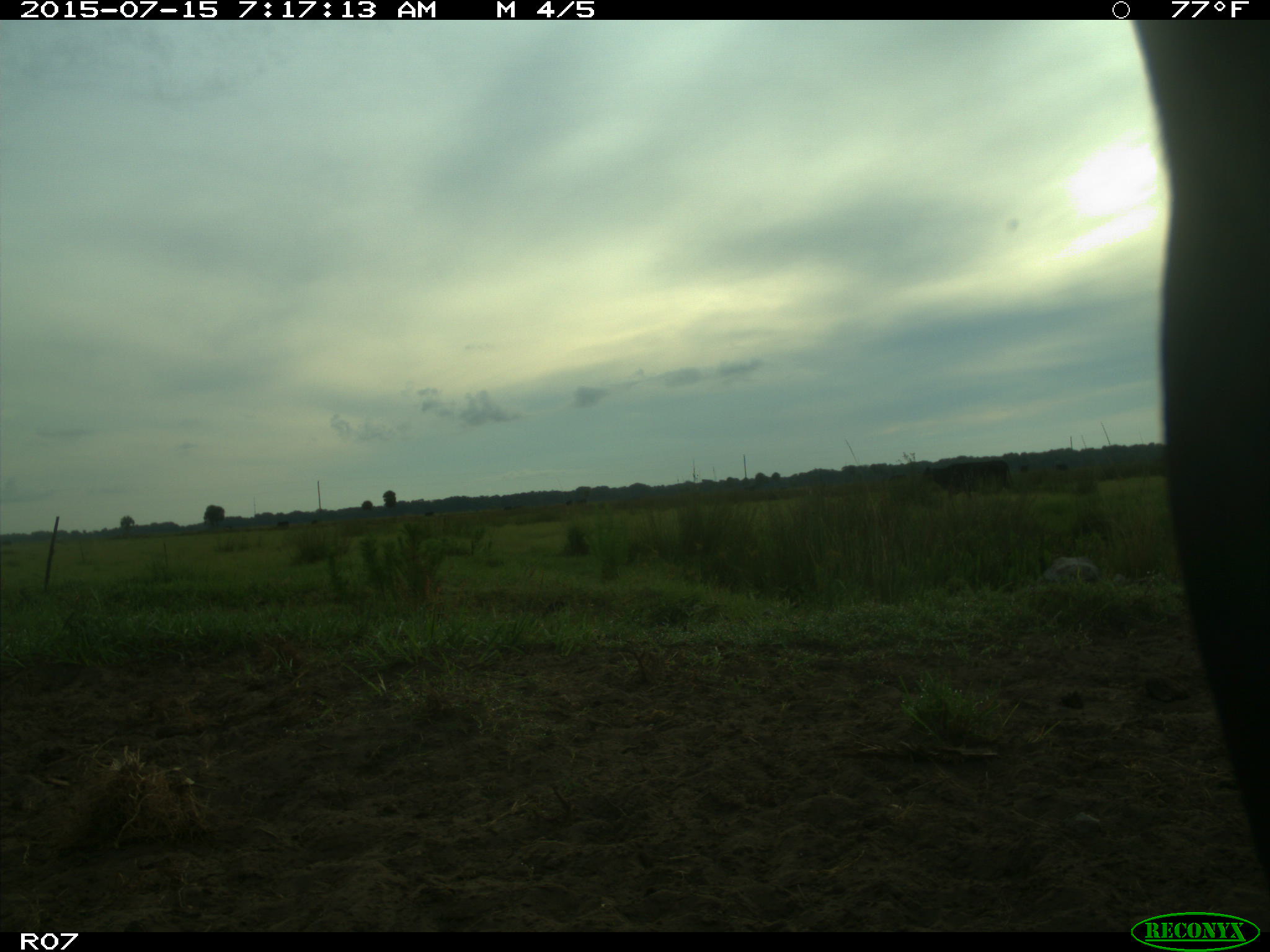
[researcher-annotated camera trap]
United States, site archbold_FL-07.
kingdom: Animalia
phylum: Chordata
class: Mammalia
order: Artiodactyla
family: Bovidae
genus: Bos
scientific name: Bos taurus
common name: domestic cow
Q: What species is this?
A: Bos taurus (domestic cow).